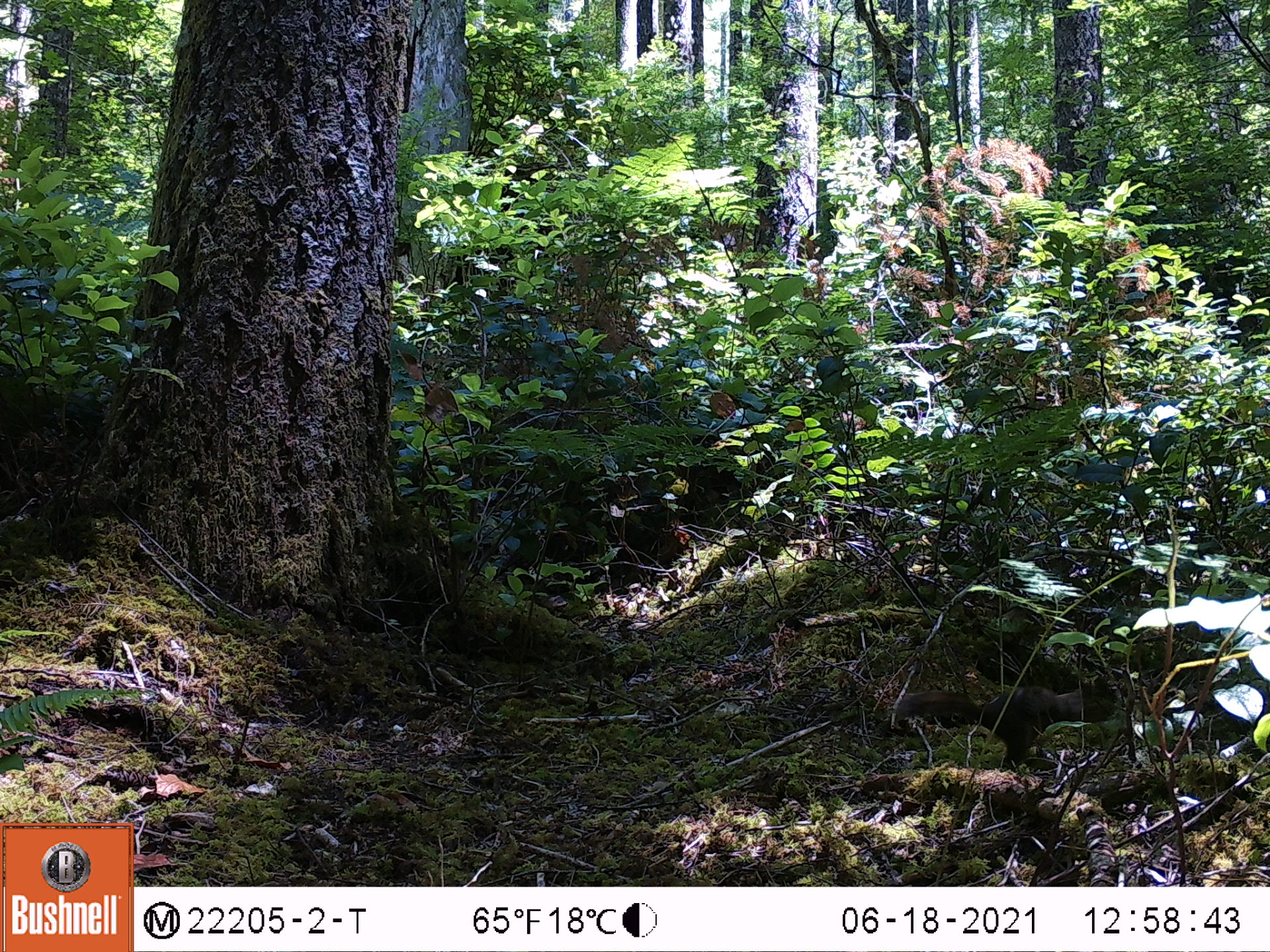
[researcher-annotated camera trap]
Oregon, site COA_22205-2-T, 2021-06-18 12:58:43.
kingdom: Animalia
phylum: Chordata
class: Mammalia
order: Rodentia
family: Sciuridae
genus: Tamiasciurus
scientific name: Tamiasciurus douglasii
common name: douglas squirrel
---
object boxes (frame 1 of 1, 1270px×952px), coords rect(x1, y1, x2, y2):
douglas squirrel: rect(869, 665, 1154, 805)